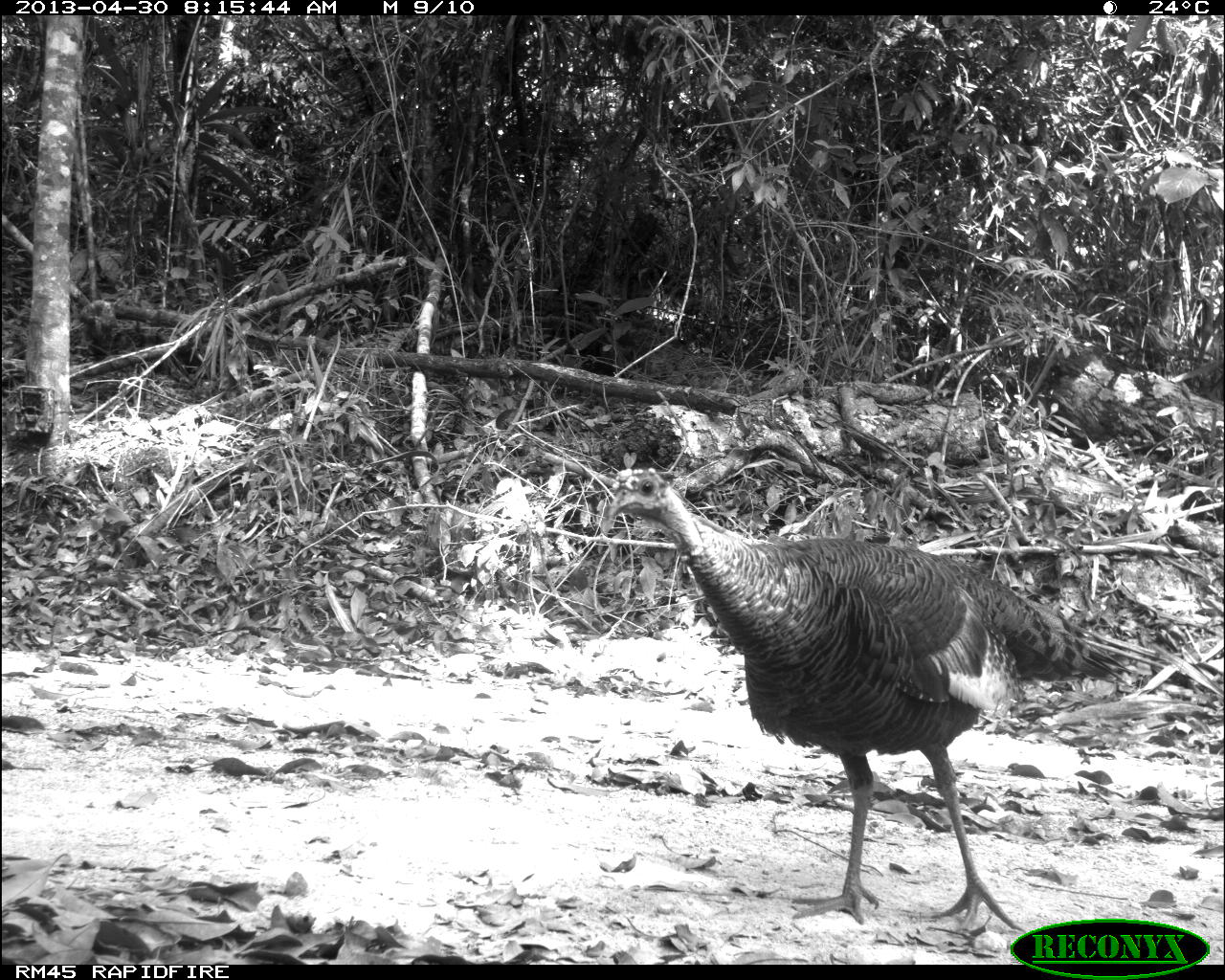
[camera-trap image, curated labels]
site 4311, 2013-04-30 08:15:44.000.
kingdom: Animalia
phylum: Chordata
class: Aves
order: Galliformes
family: Phasianidae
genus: Meleagris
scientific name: Meleagris ocellata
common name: ocellated turkey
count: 1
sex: female